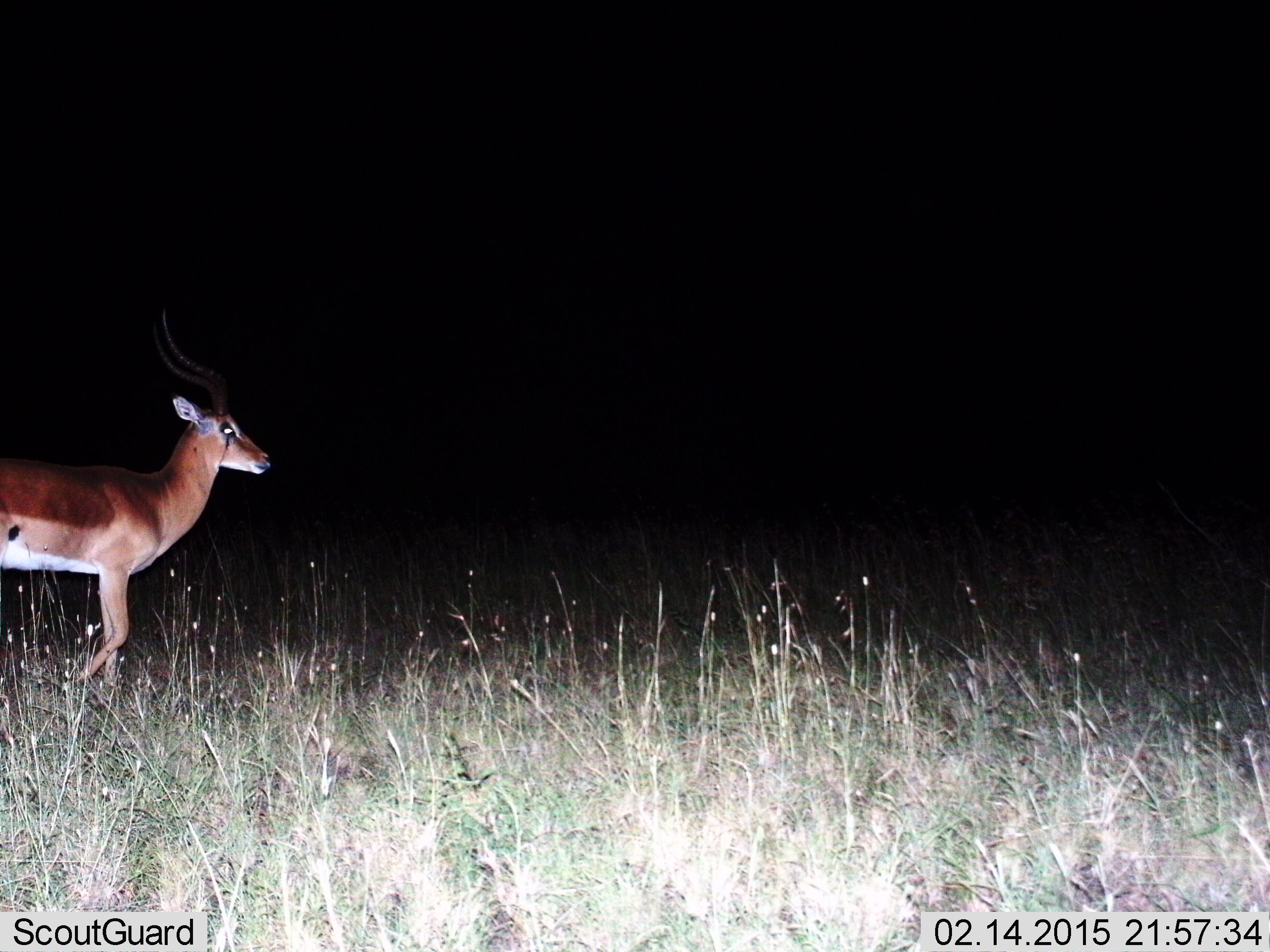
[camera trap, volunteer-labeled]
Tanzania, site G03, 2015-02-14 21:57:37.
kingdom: Animalia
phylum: Chordata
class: Mammalia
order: Artiodactyla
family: Bovidae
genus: Aepyceros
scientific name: Aepyceros melampus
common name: impala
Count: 1.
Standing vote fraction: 50%.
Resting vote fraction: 0%.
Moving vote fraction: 50%.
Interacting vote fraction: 0%.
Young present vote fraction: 0%.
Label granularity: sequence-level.